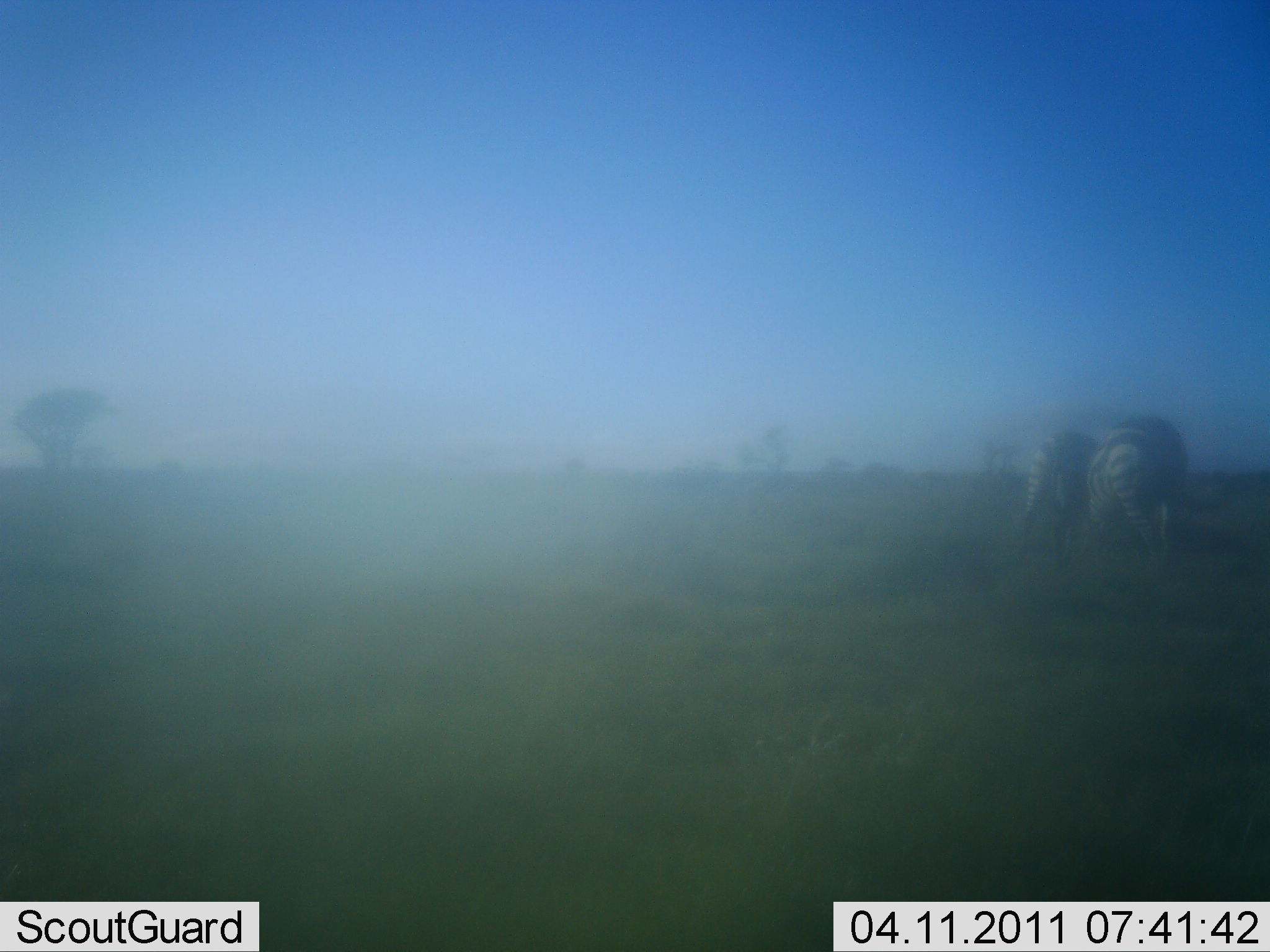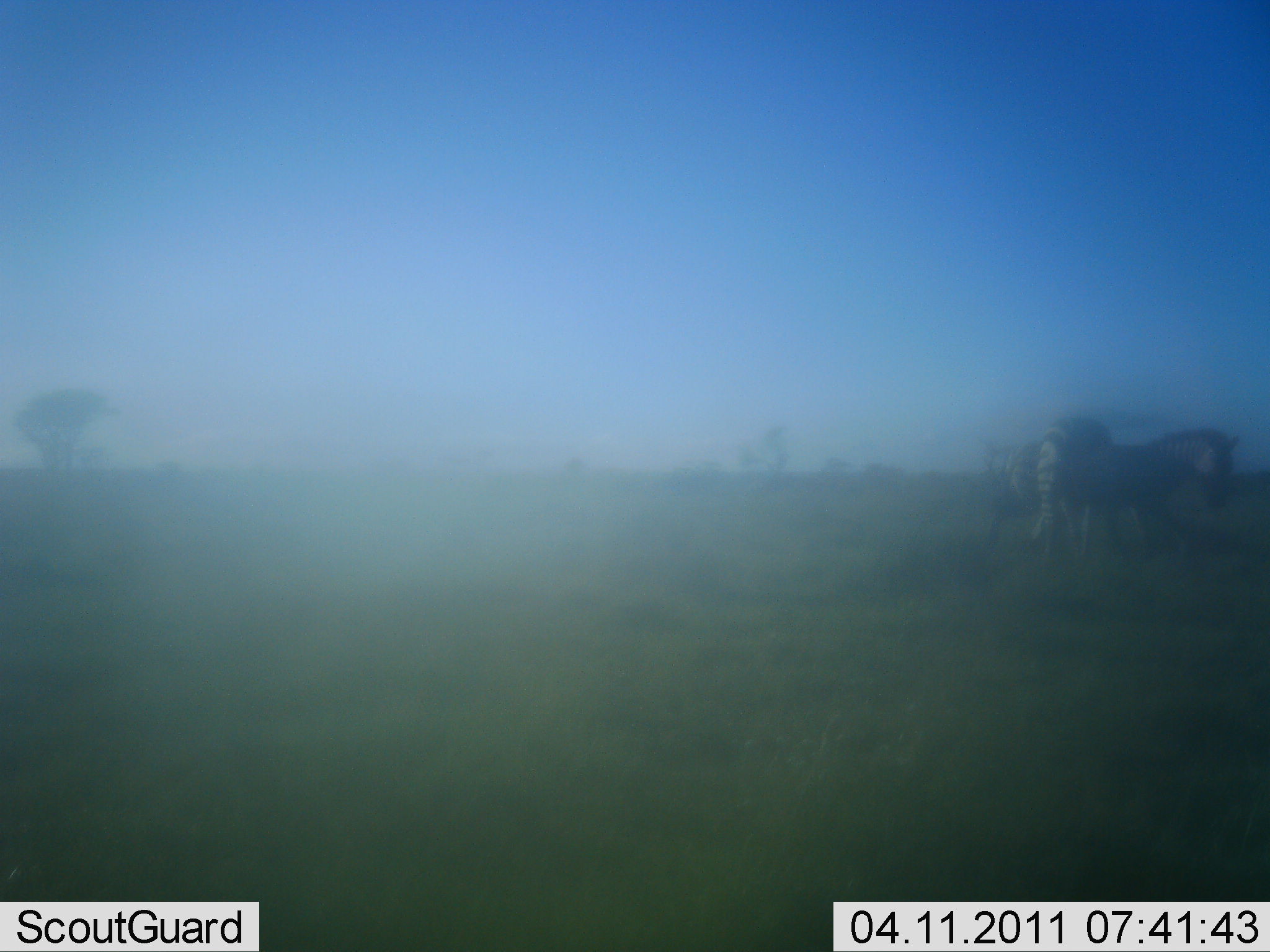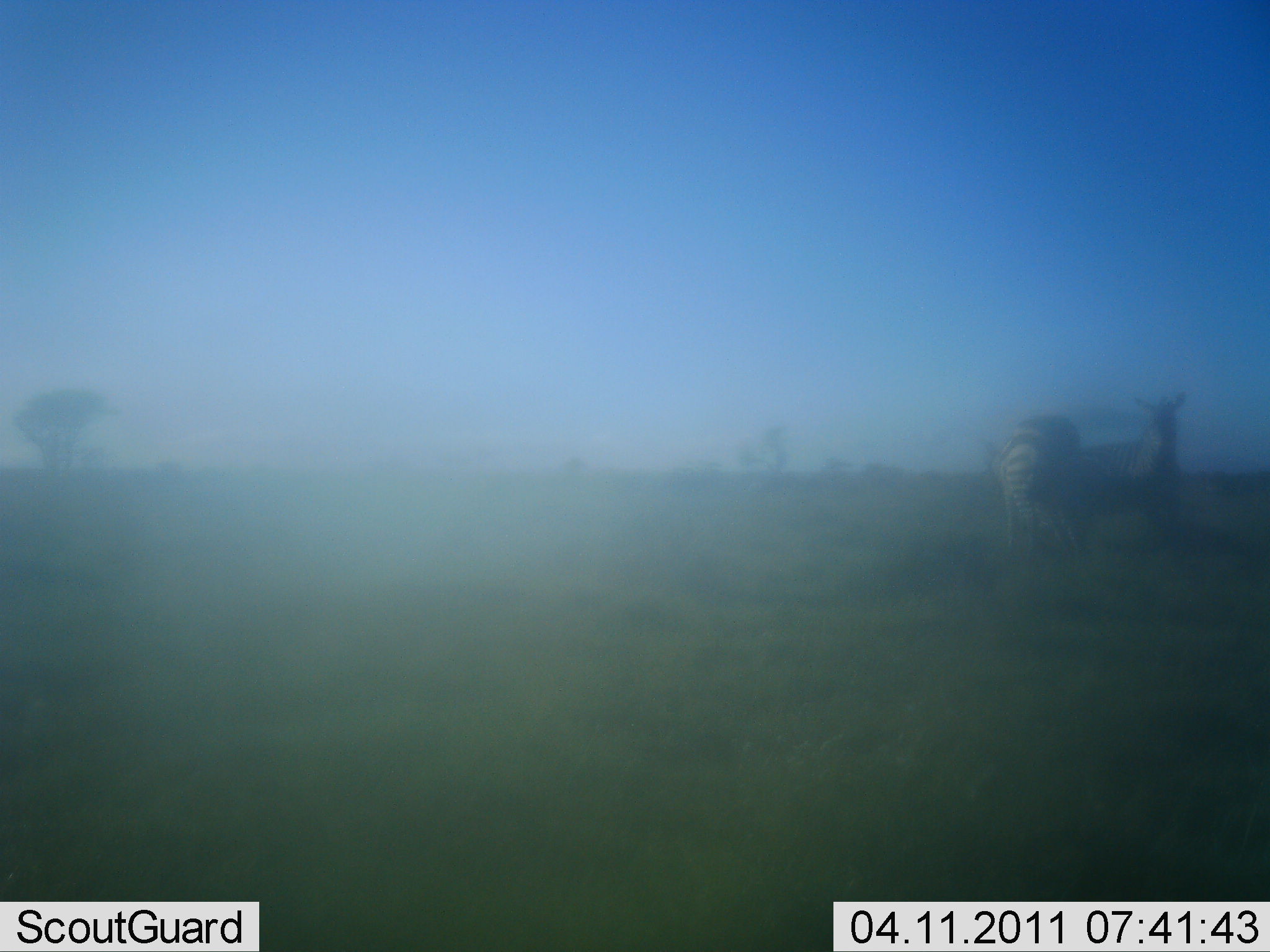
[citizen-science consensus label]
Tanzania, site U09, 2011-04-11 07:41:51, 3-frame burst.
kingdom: Animalia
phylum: Chordata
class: Mammalia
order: Perissodactyla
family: Equidae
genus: Equus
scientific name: Equus quagga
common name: plains zebra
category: zebra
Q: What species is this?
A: Zebra (plains zebra) (Equus quagga).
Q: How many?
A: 2.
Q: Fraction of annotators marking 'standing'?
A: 36%.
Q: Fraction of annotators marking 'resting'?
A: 0%.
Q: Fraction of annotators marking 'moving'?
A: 36%.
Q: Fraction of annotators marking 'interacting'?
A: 64%.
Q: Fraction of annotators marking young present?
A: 0%.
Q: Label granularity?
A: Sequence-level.